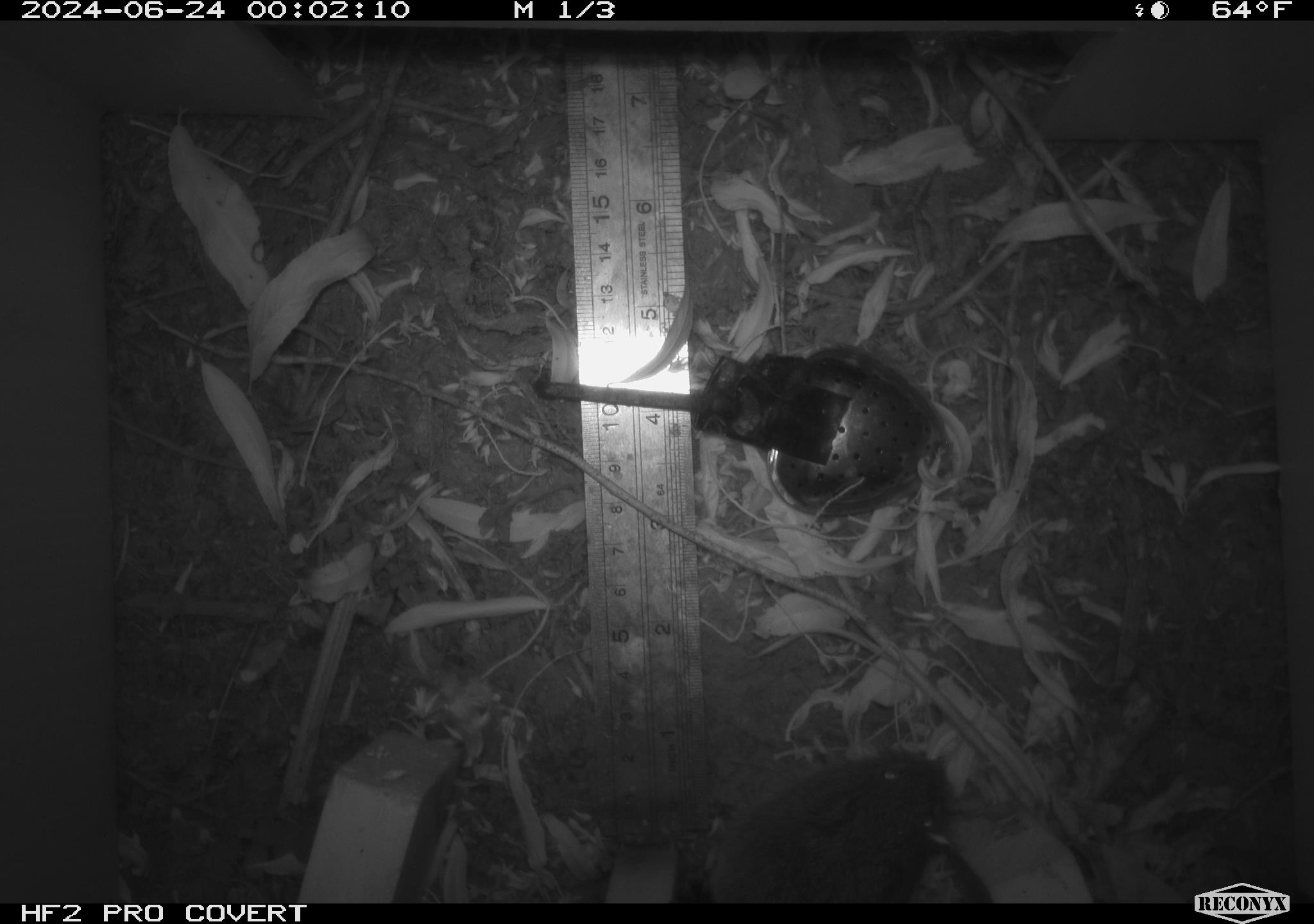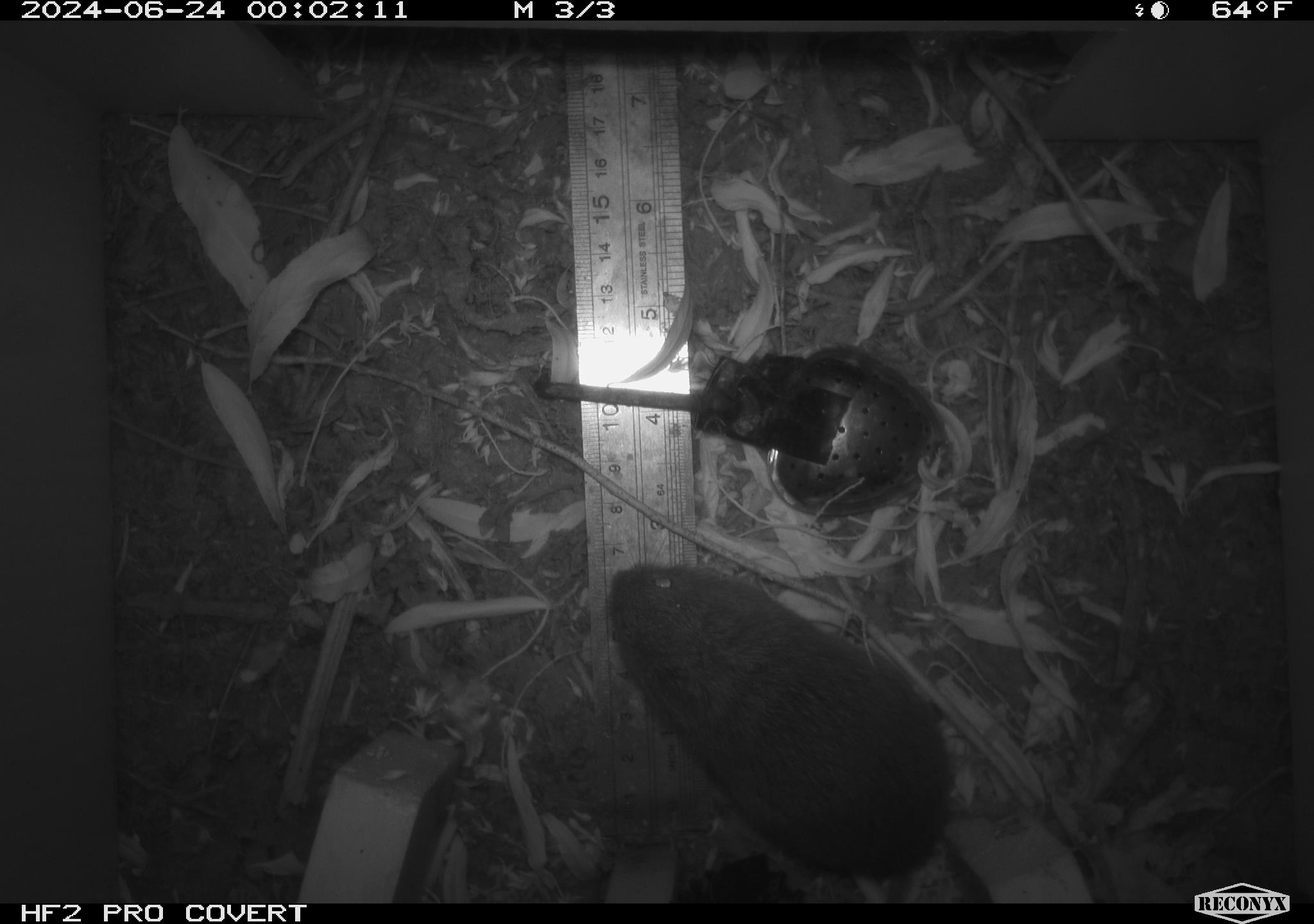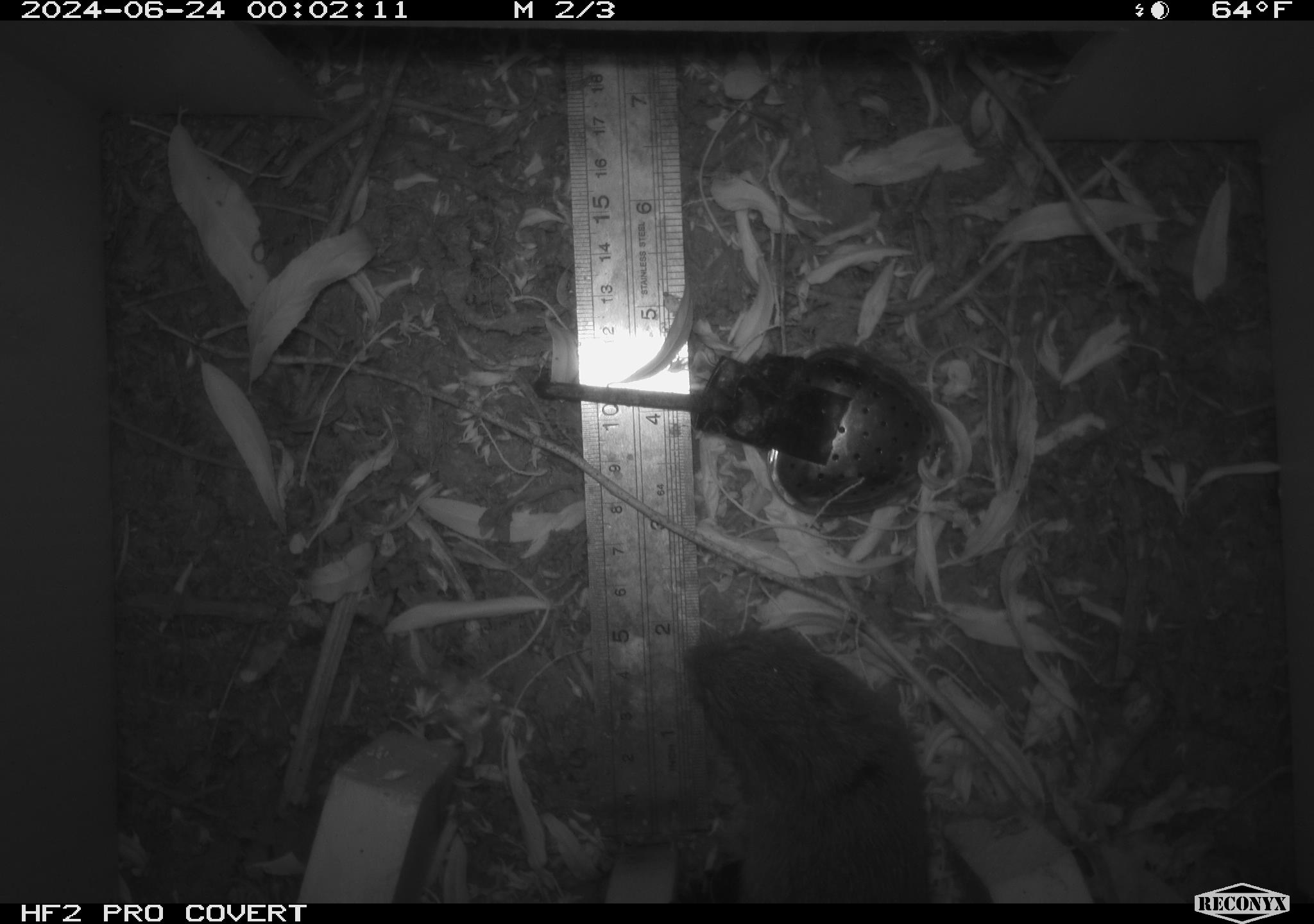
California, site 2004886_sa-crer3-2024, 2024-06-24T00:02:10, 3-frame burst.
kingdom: Animalia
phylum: Chordata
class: Mammalia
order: Rodentia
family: Cricetidae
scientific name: Arvicolinae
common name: voles, lemmings, and muskrats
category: arvicolinae subfamily